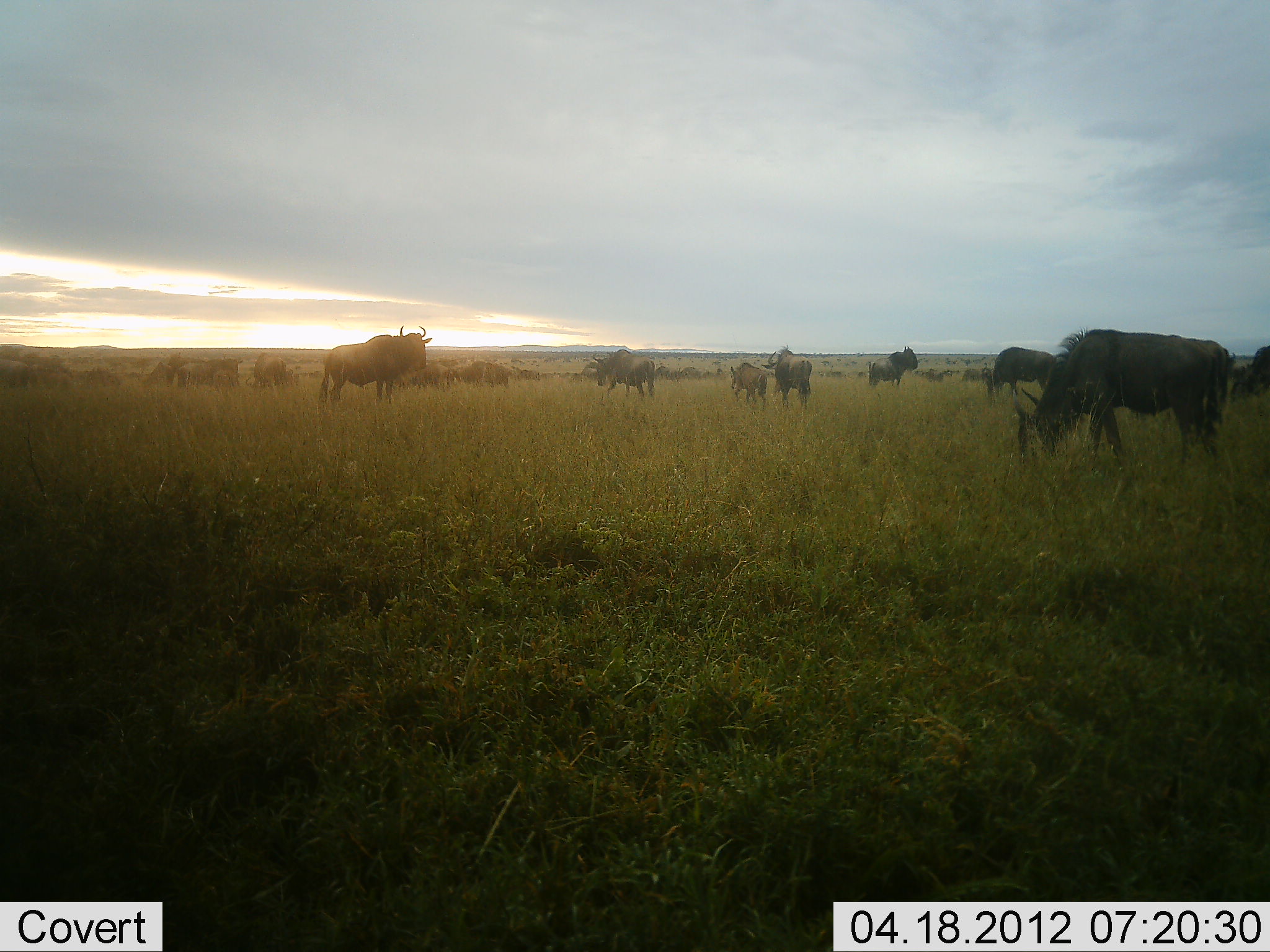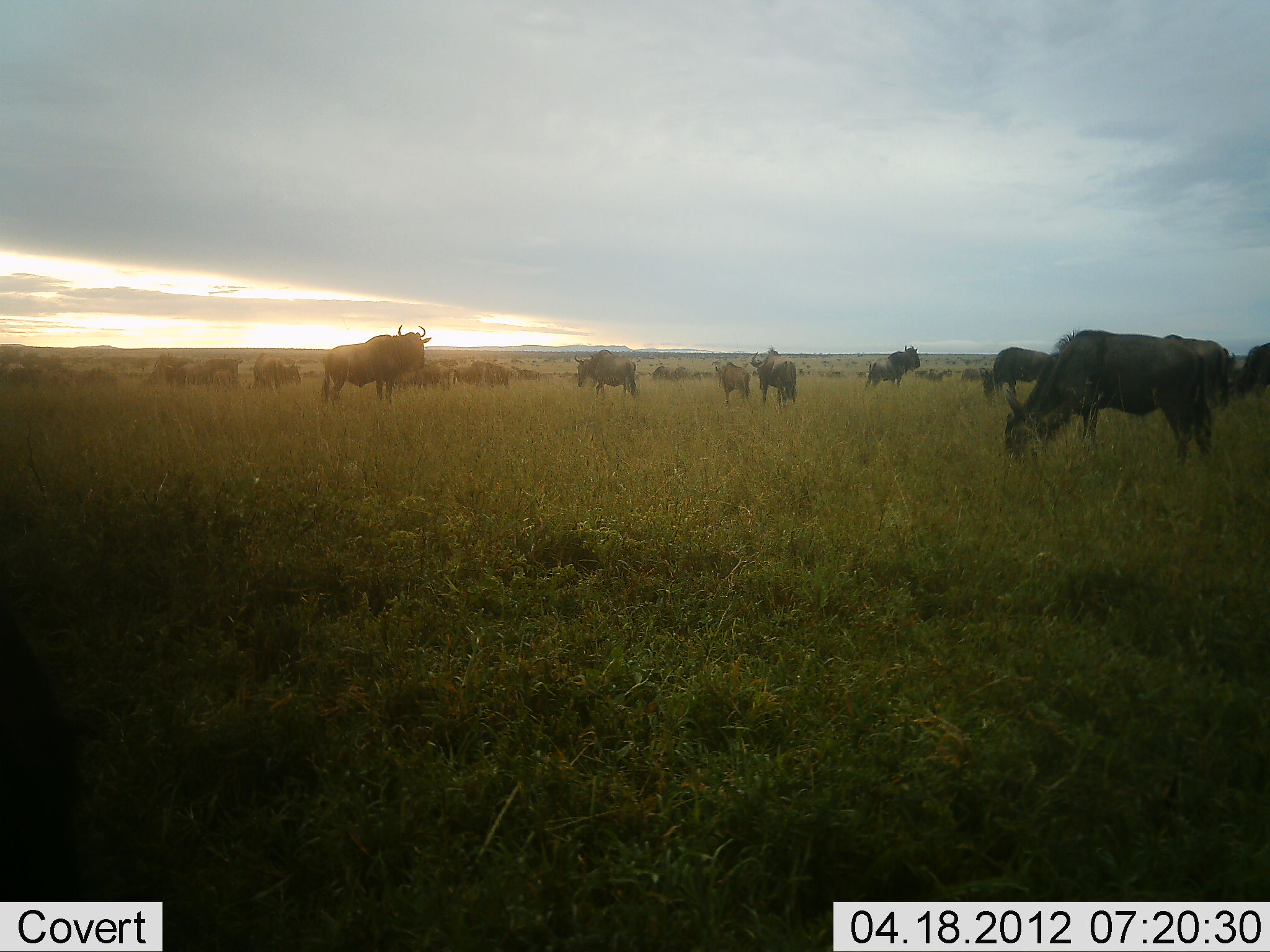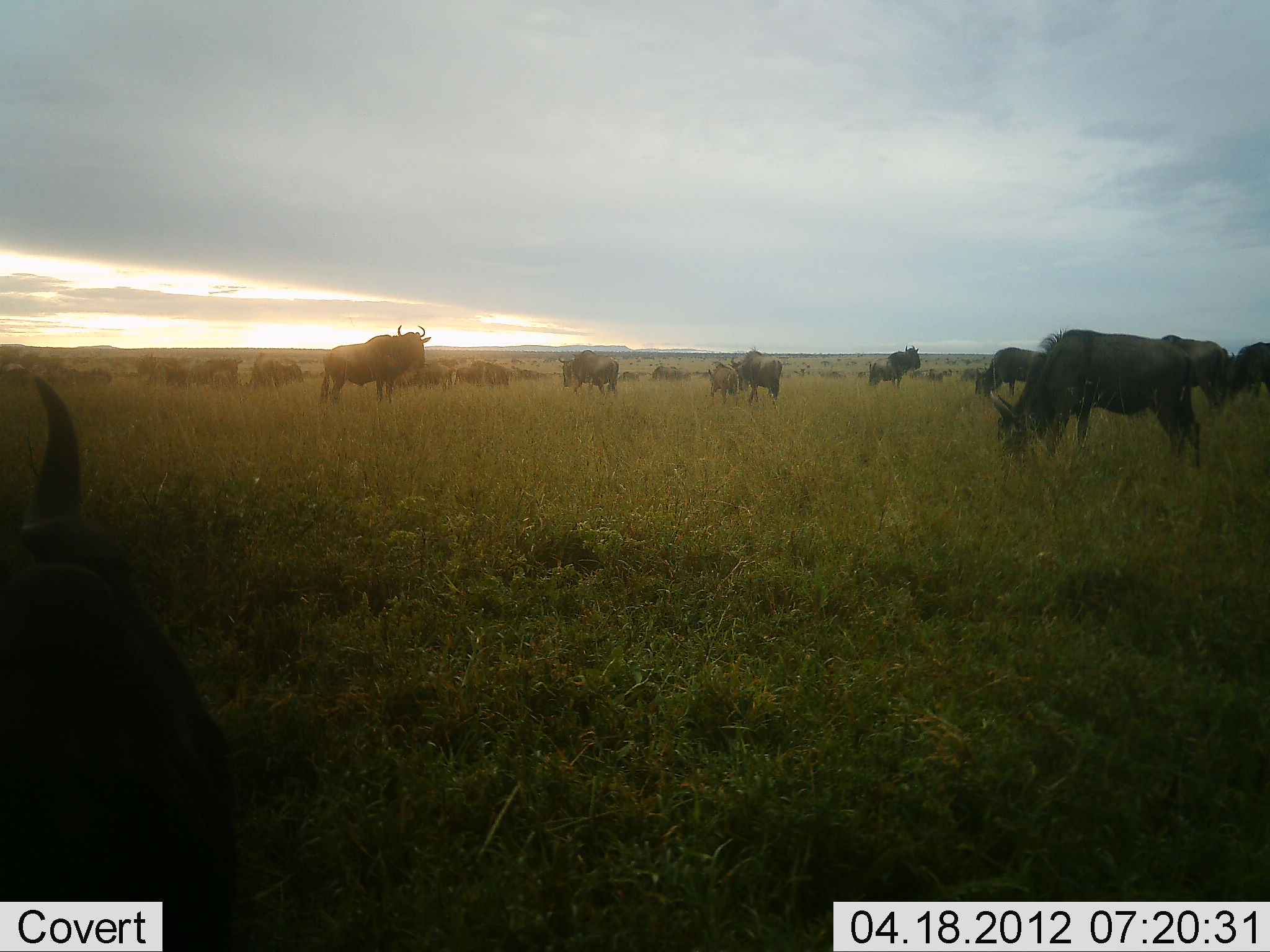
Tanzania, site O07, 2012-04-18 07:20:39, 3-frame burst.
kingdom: Animalia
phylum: Chordata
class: Mammalia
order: Artiodactyla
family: Bovidae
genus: Connochaetes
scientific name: Connochaetes taurinus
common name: blue wildebeest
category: wildebeest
Wildebeest (blue wildebeest) (Connochaetes taurinus), count 11-50. Behavior (volunteer vote fractions): standing 54%, resting 0%, moving 38%, interacting 0%. Young present (vote fraction): 31%. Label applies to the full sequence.